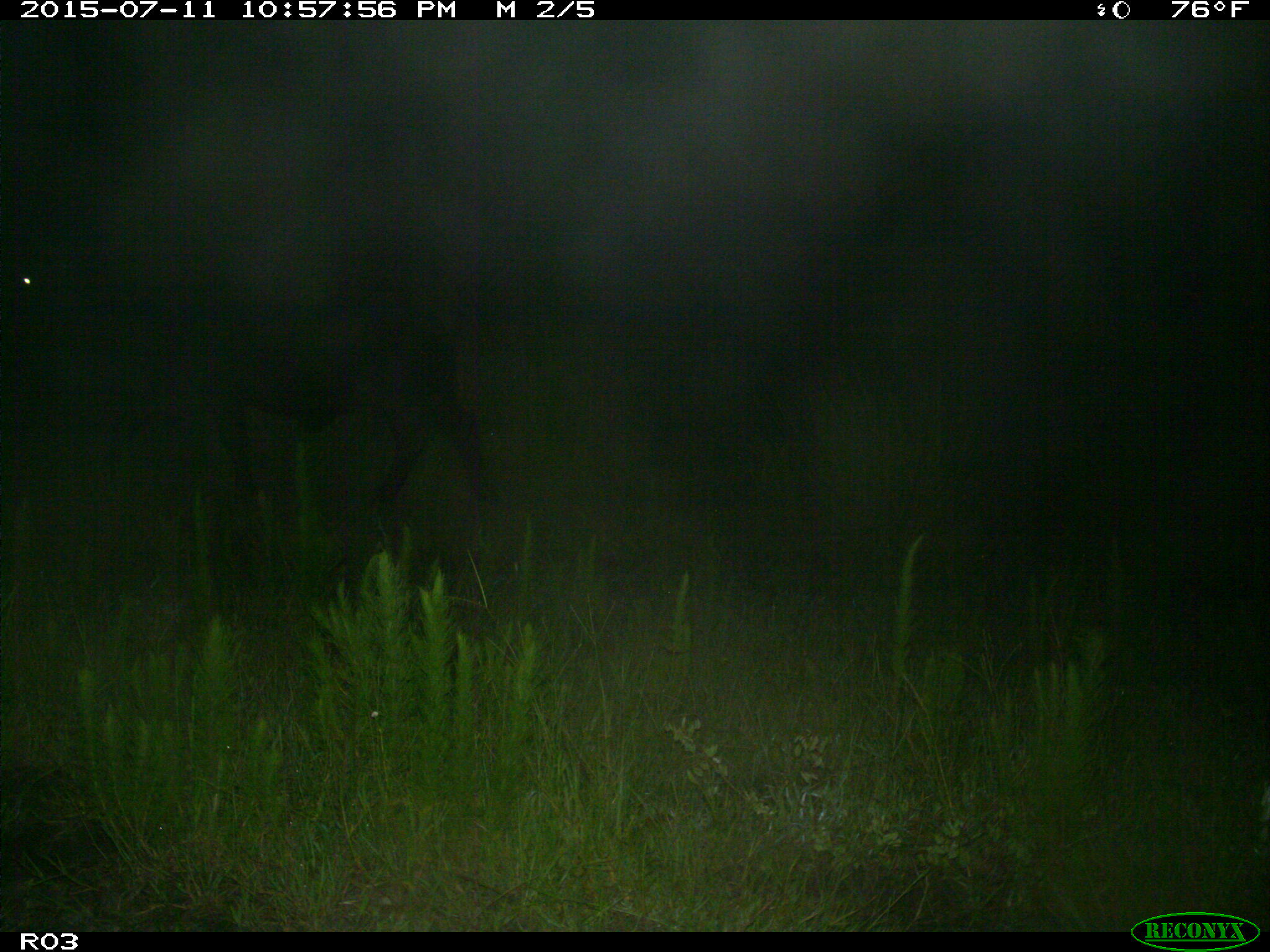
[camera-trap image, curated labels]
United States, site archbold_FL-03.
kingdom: Animalia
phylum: Chordata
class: Mammalia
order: Artiodactyla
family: Bovidae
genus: Bos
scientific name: Bos taurus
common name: domestic cow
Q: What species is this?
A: Bos taurus (domestic cow).